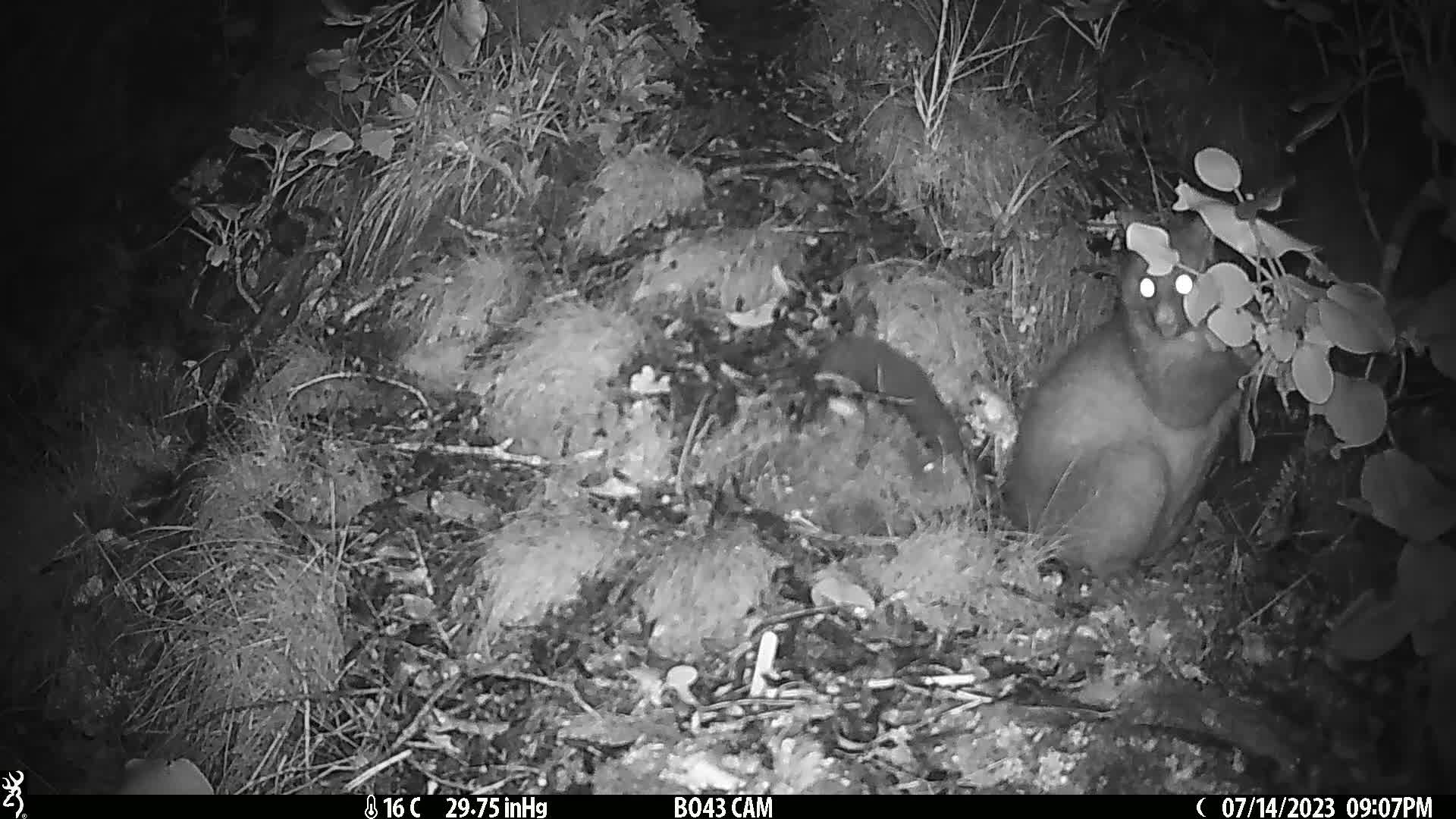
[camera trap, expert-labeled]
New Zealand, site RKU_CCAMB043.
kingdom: Animalia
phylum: Chordata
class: Mammalia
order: Diprotodontia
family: Phalangeridae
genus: Trichosurus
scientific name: Trichosurus vulpecula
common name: common brushtail possum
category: possum